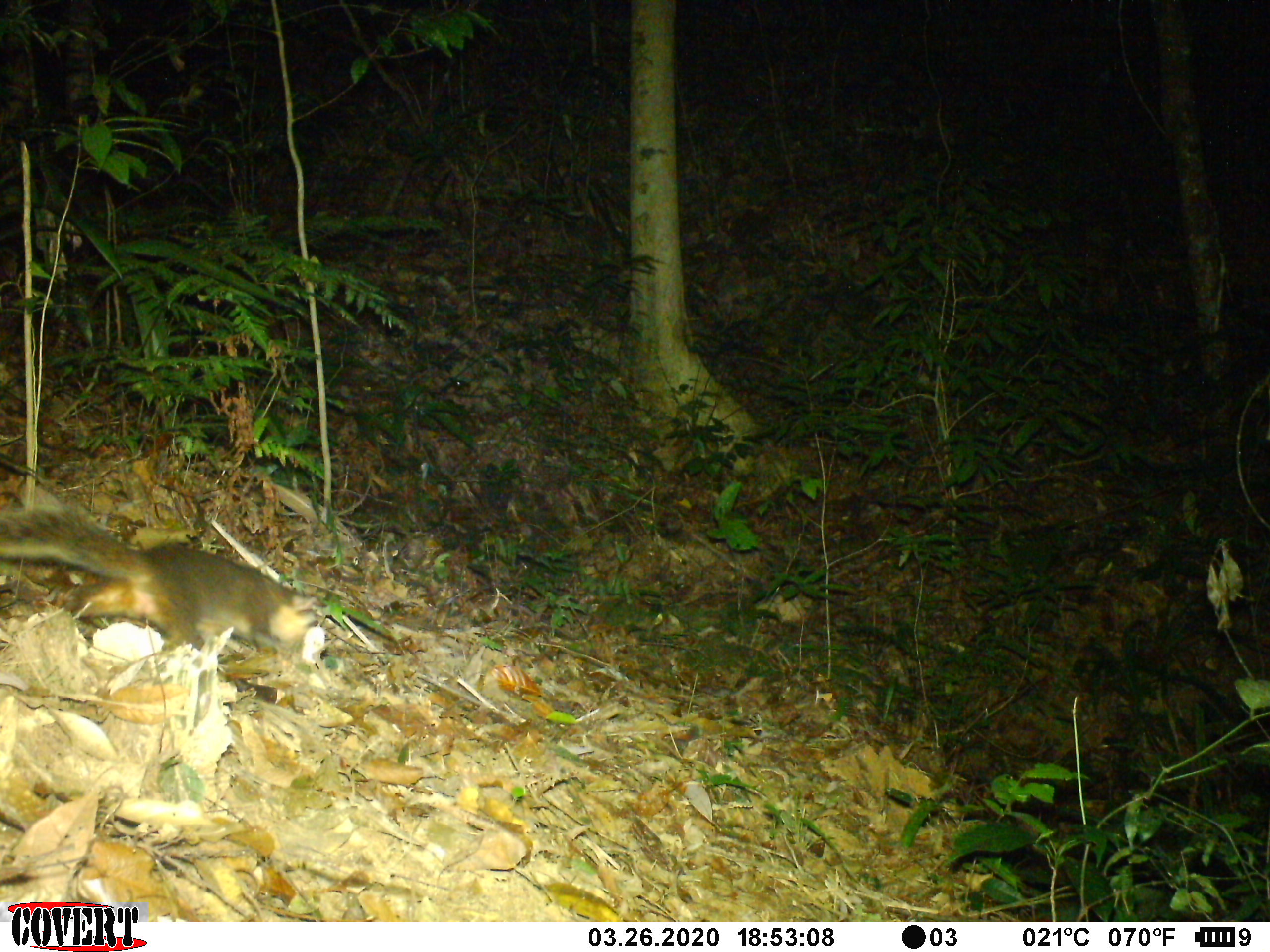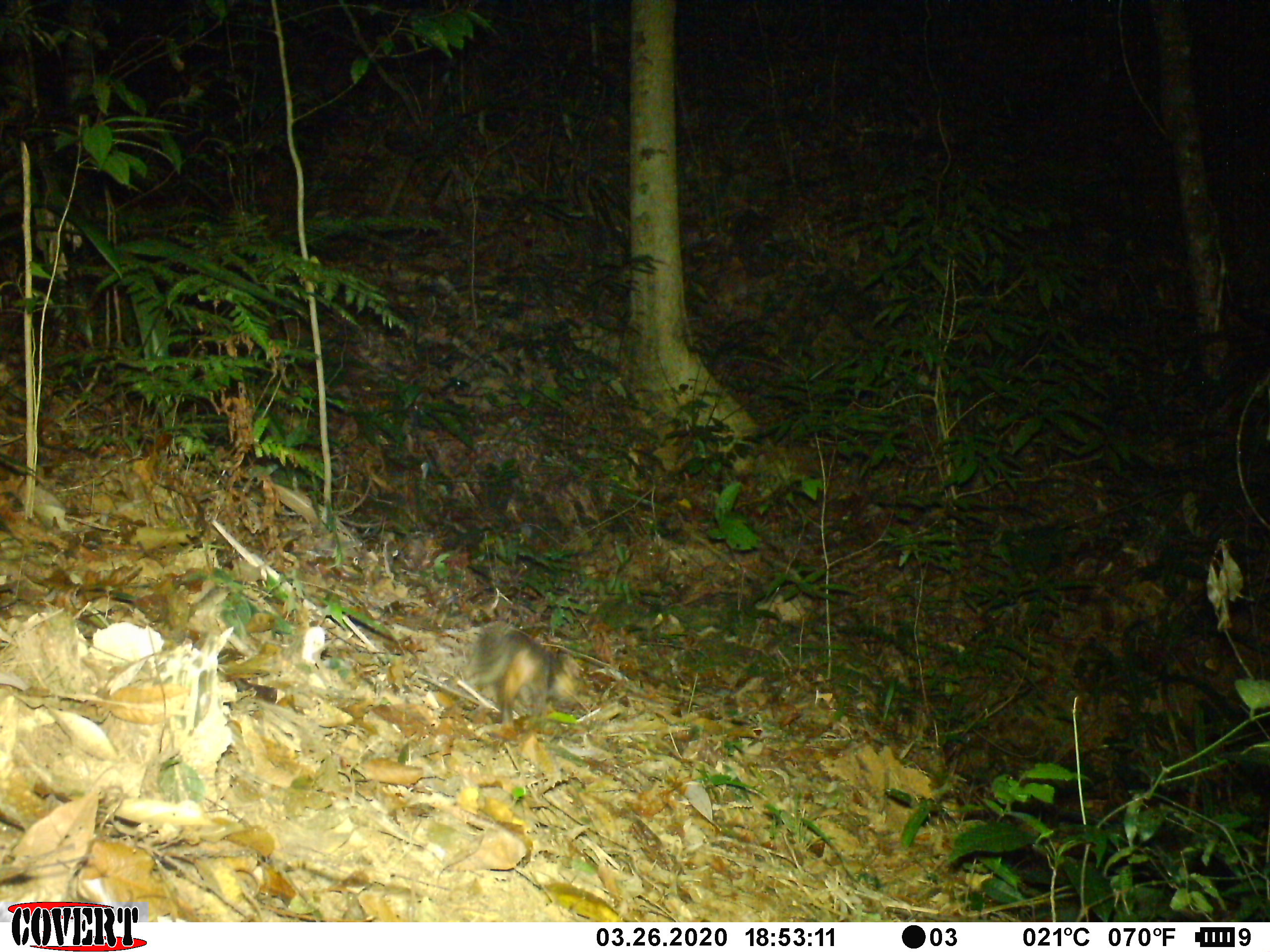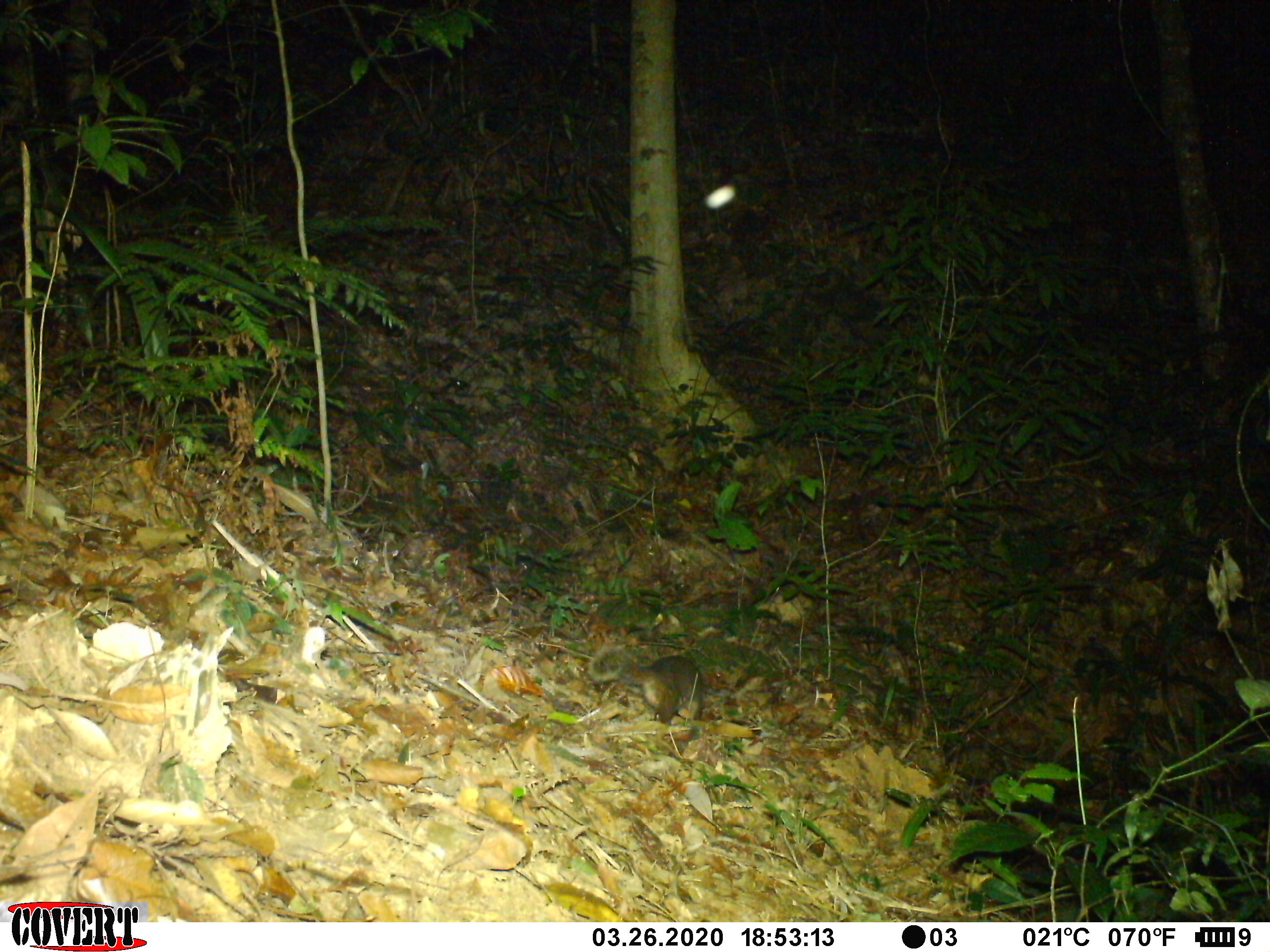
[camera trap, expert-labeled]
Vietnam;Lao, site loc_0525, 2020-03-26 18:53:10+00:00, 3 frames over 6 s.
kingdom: Animalia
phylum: Chordata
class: Mammalia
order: Carnivora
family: Mustelidae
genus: Melogale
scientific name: Melogale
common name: ferret badger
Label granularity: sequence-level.